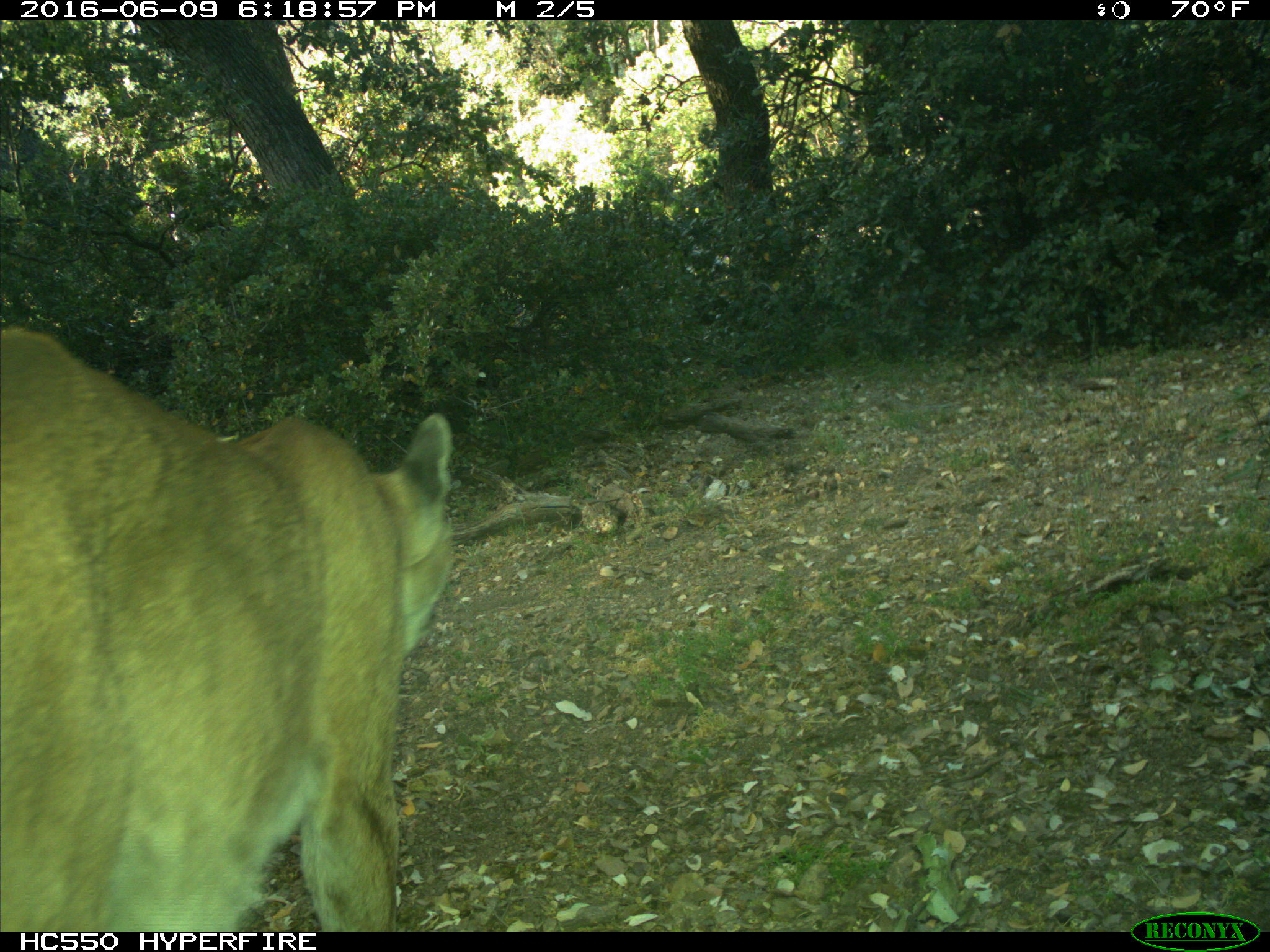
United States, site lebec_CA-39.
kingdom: Animalia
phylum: Chordata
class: Mammalia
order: Carnivora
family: Felidae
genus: Puma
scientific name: Puma concolor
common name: mountain lion